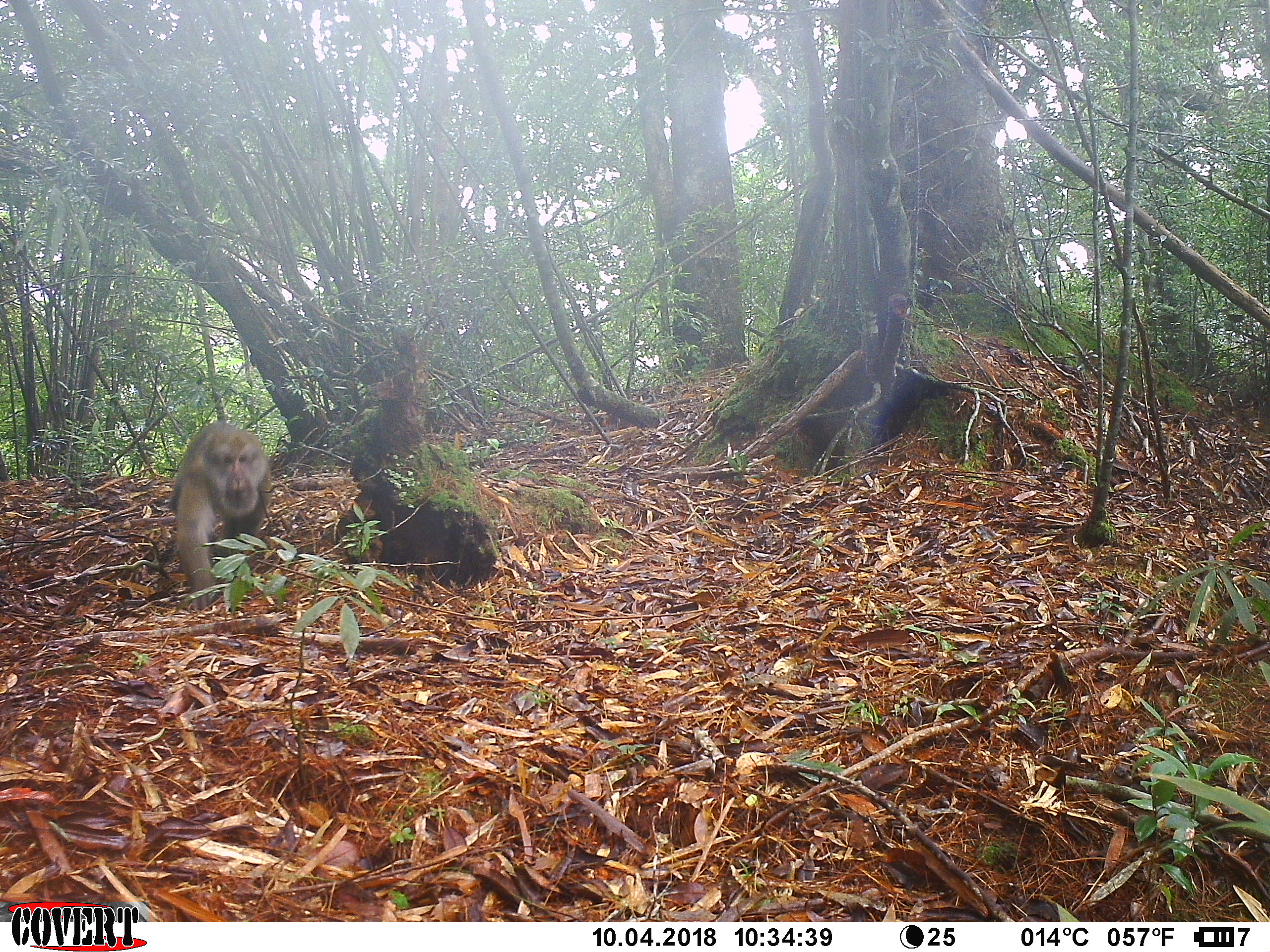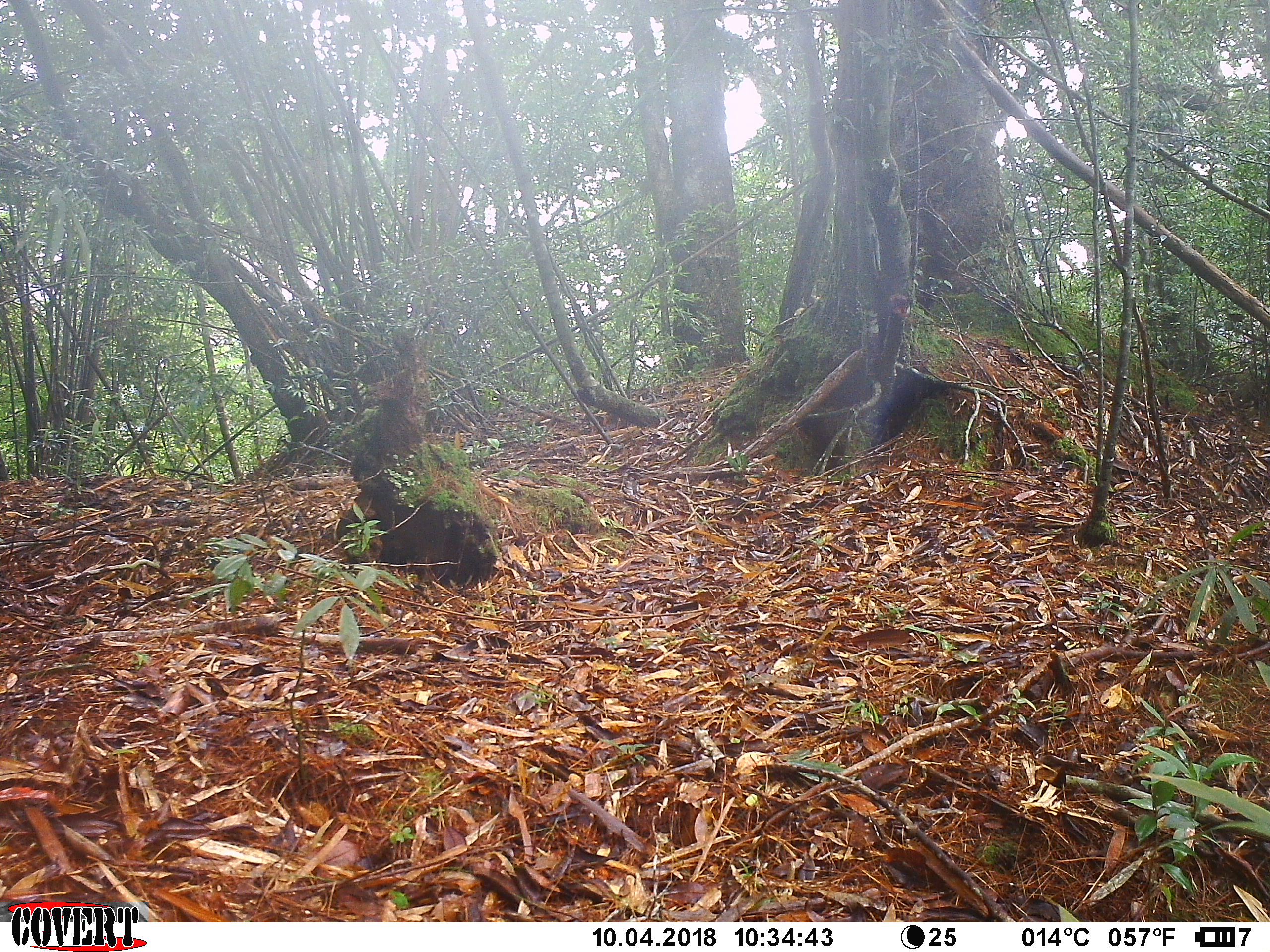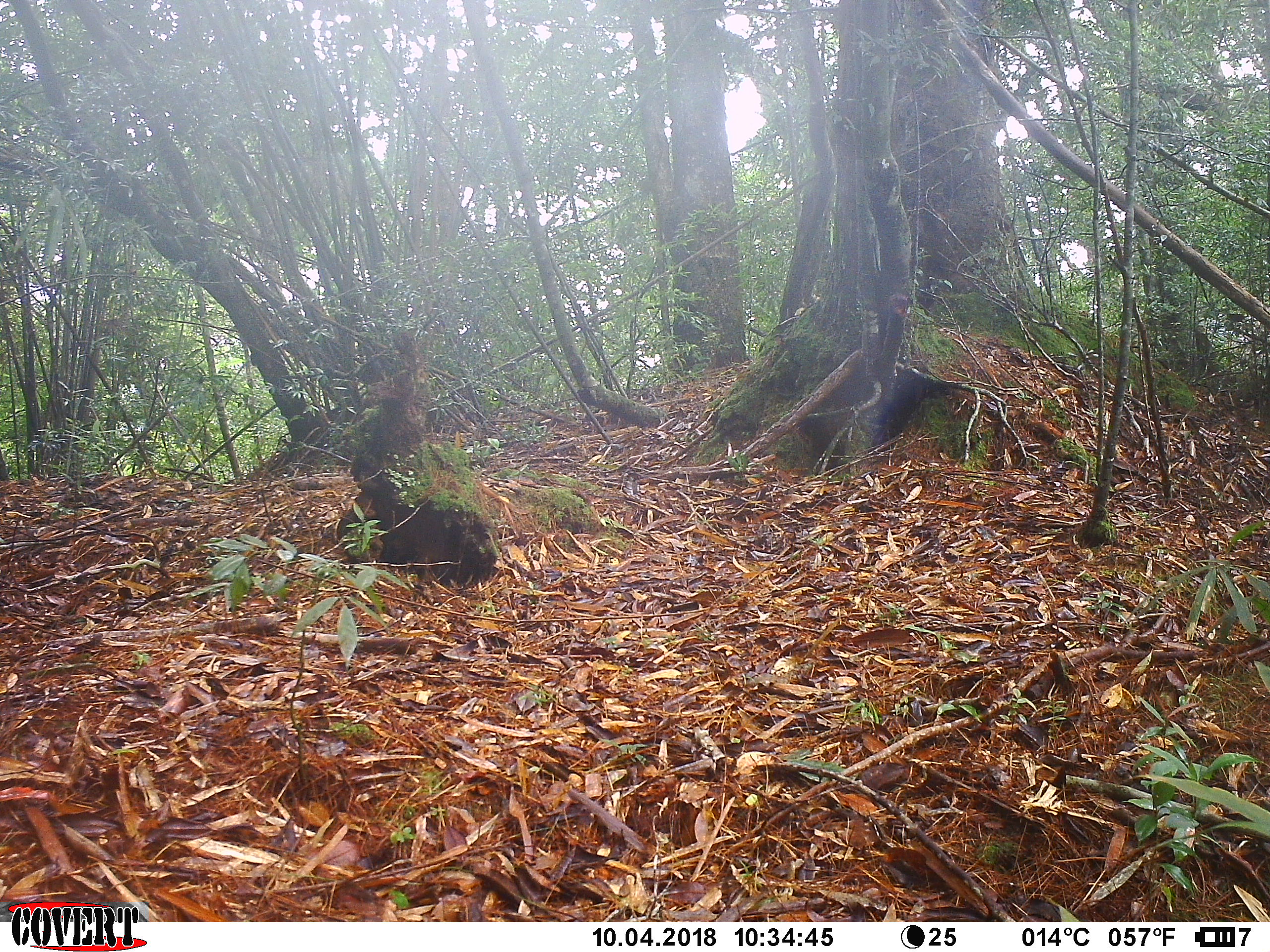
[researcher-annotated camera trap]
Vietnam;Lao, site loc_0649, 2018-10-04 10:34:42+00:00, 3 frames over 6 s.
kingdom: Animalia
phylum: Chordata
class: Mammalia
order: Primates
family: Cercopithecidae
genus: Macaca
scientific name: Macaca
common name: macaques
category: assam or rhesus macaque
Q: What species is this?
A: Assam or rhesus macaque (macaques) (Macaca).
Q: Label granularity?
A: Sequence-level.